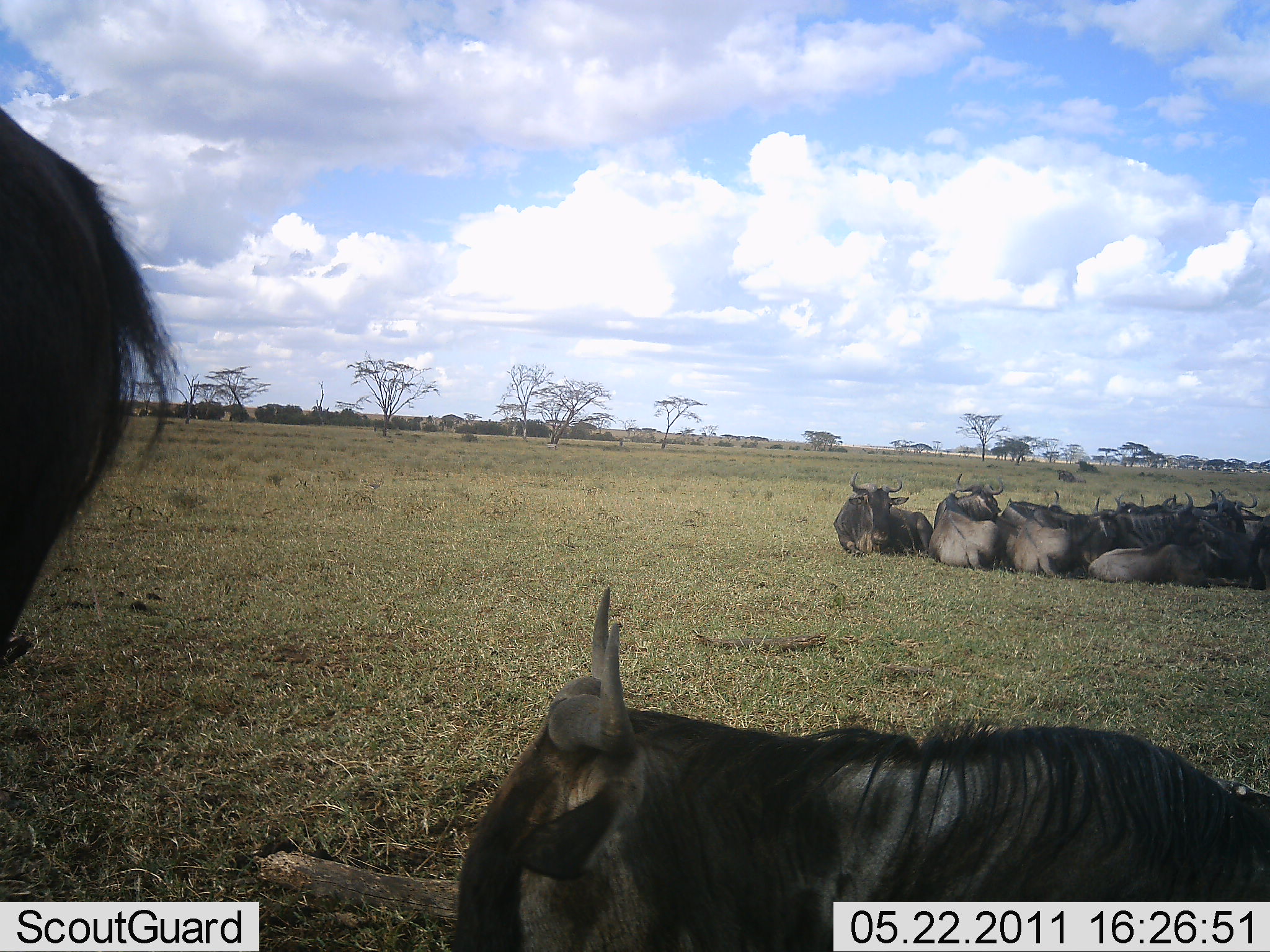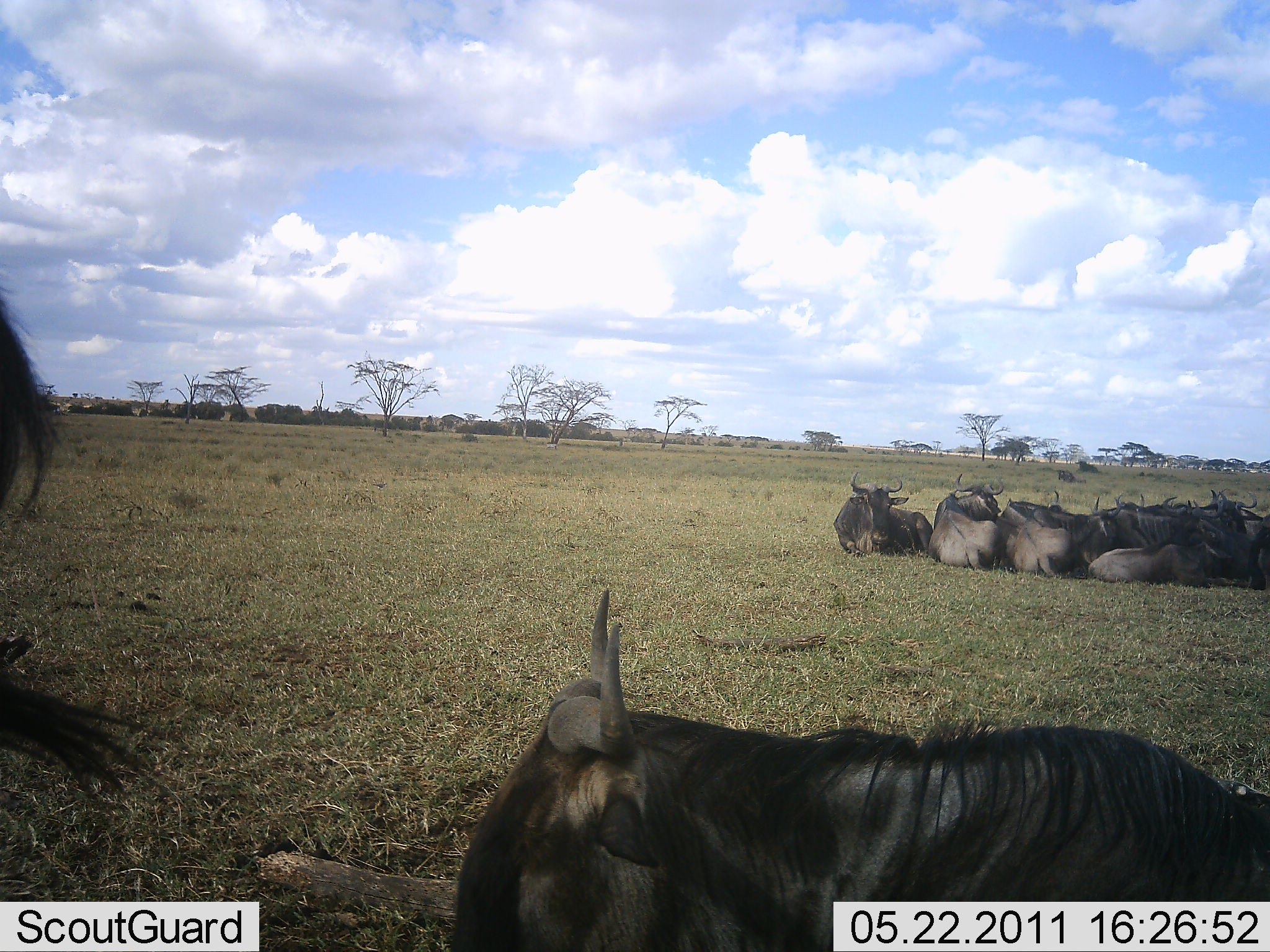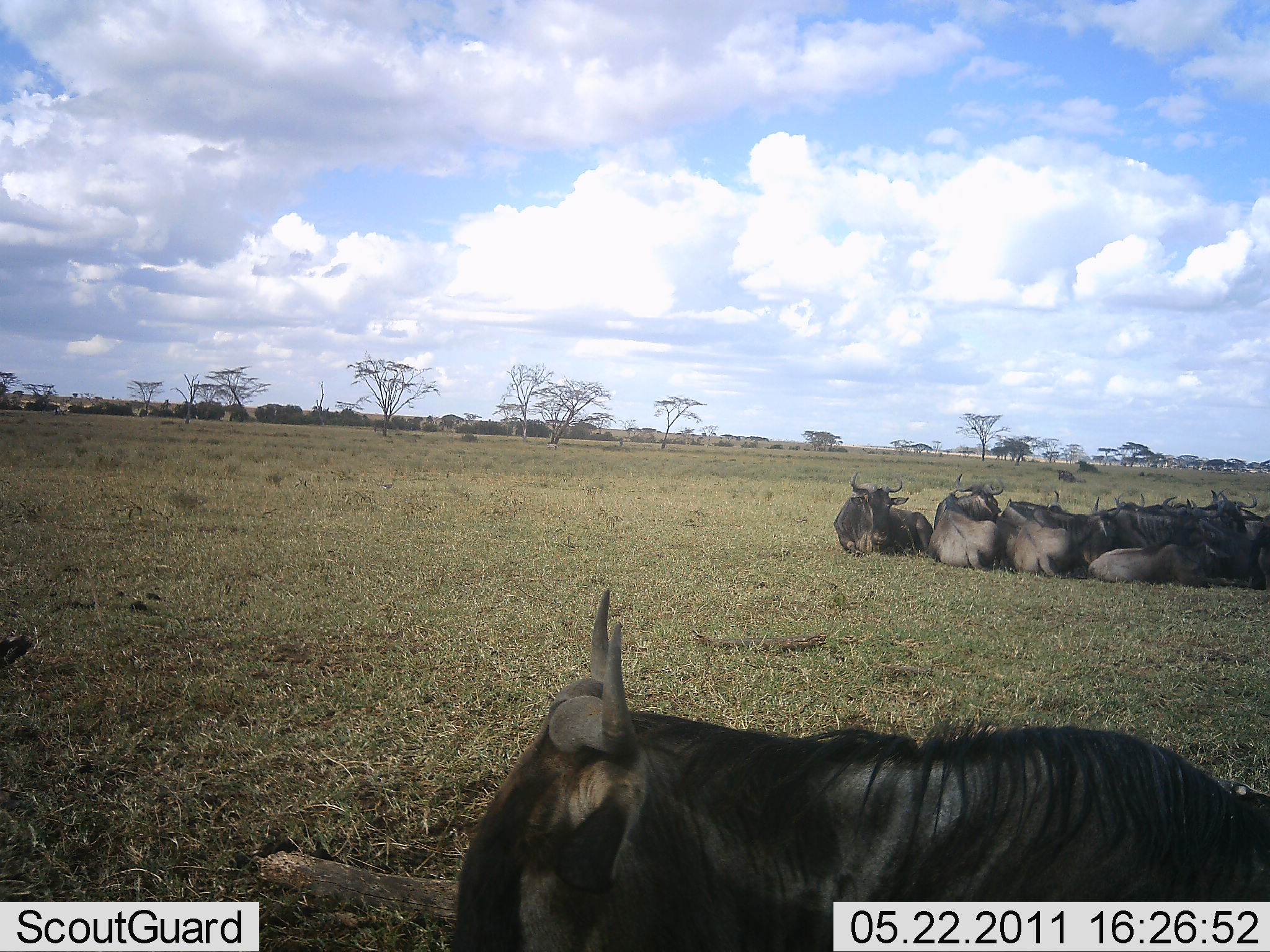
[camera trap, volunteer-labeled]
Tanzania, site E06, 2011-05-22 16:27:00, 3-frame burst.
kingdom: Animalia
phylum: Chordata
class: Mammalia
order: Artiodactyla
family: Bovidae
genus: Connochaetes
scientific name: Connochaetes taurinus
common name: blue wildebeest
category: wildebeest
Wildebeest (blue wildebeest) (Connochaetes taurinus), count 11-50. Behavior (volunteer vote fractions): standing 69%, resting 100%, moving 0%, interacting 15%. Young present (vote fraction): 0%. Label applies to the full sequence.